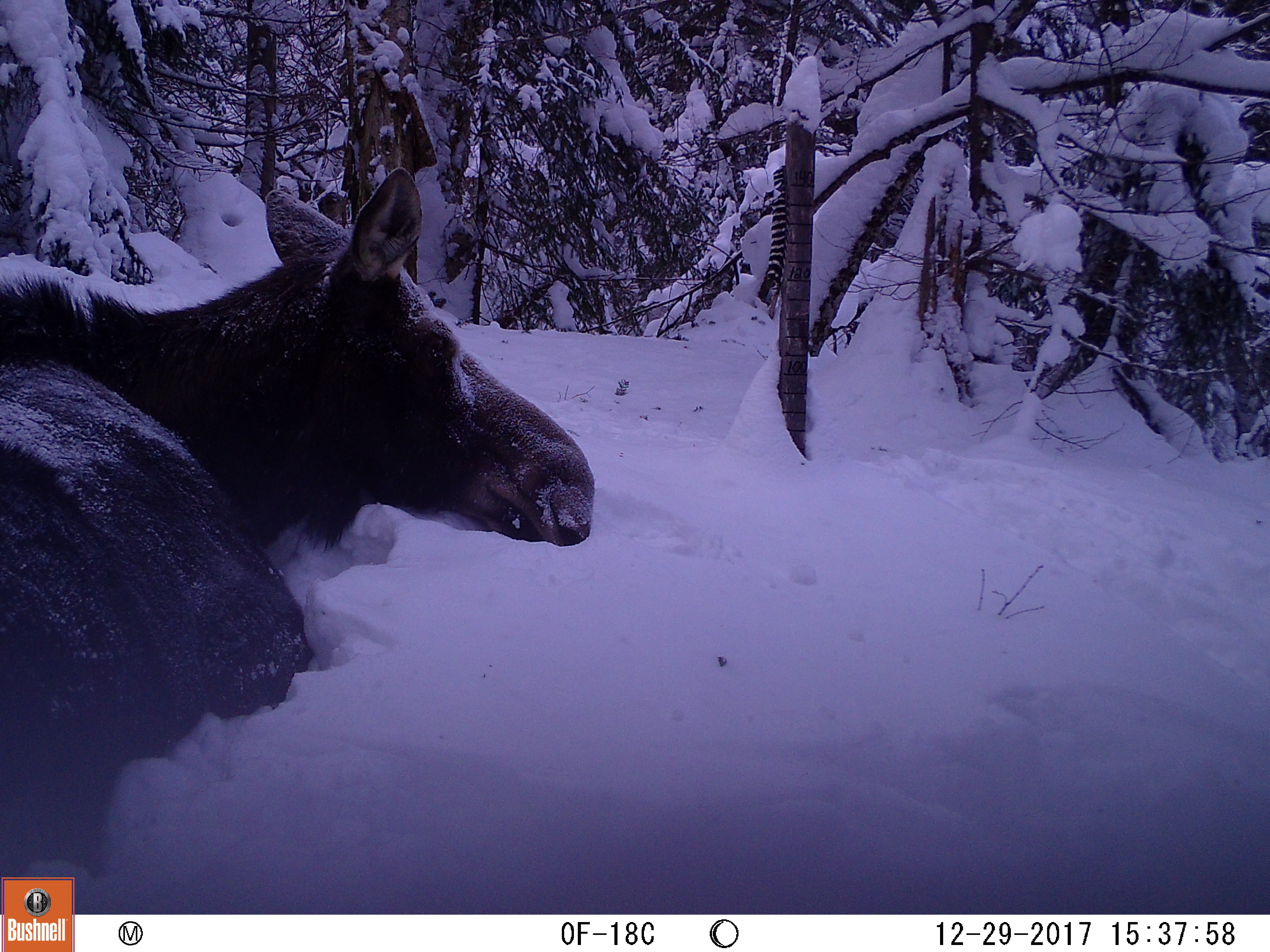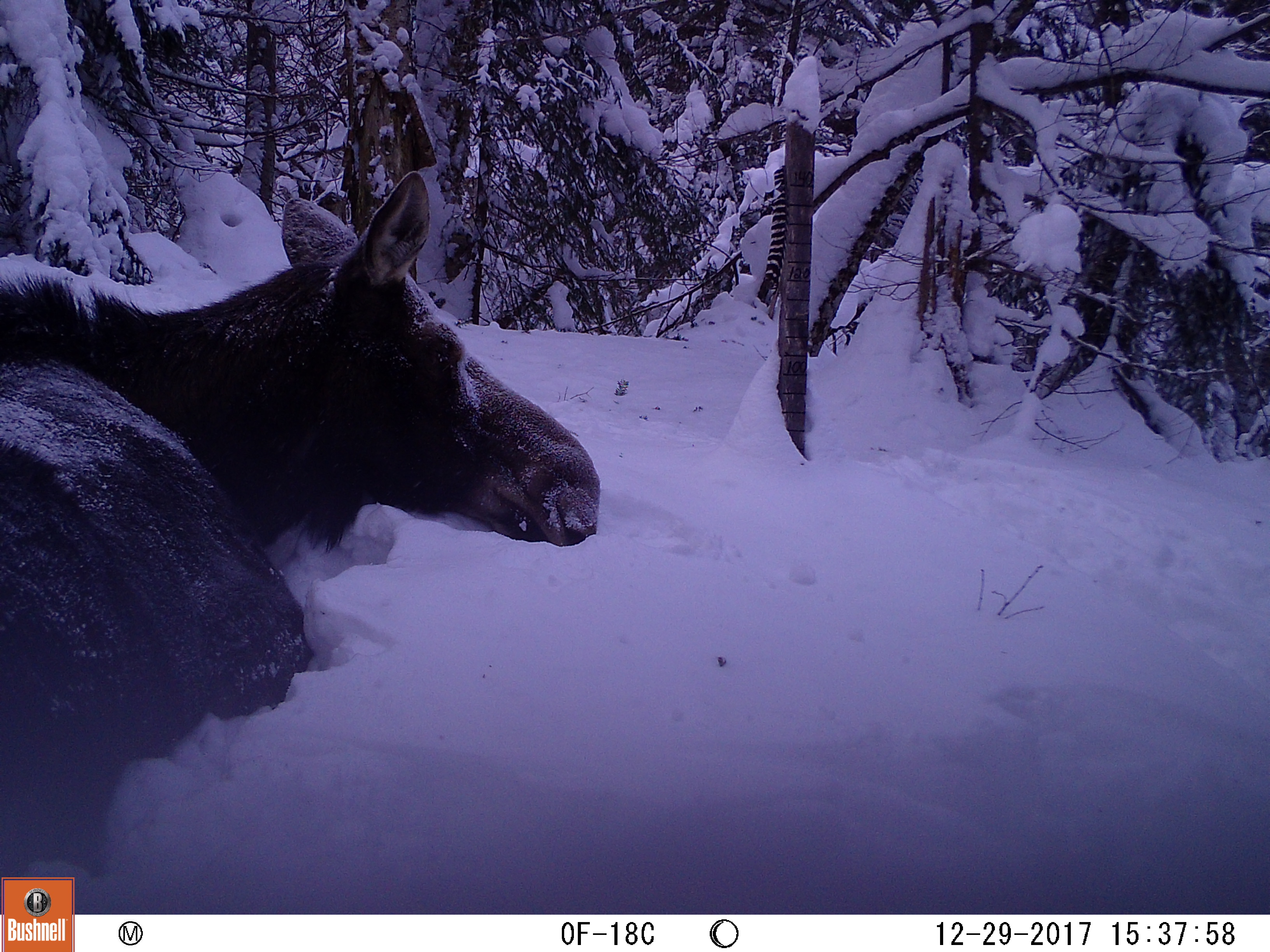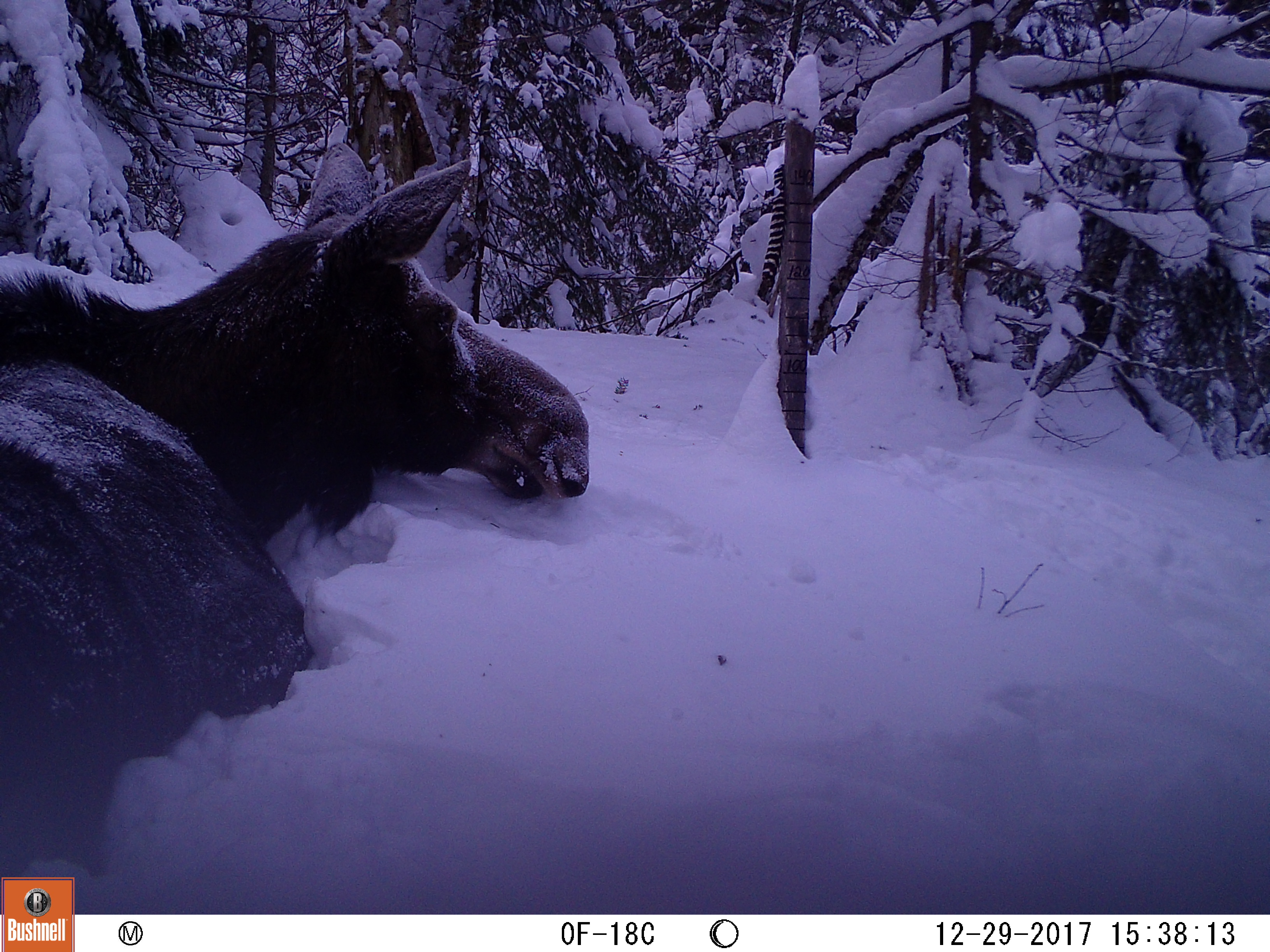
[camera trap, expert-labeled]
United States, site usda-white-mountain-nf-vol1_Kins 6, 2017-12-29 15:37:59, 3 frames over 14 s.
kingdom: Animalia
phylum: Chordata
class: Mammalia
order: Artiodactyla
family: Cervidae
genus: Alces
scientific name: Alces alces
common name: moose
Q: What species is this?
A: Moose (Alces alces).